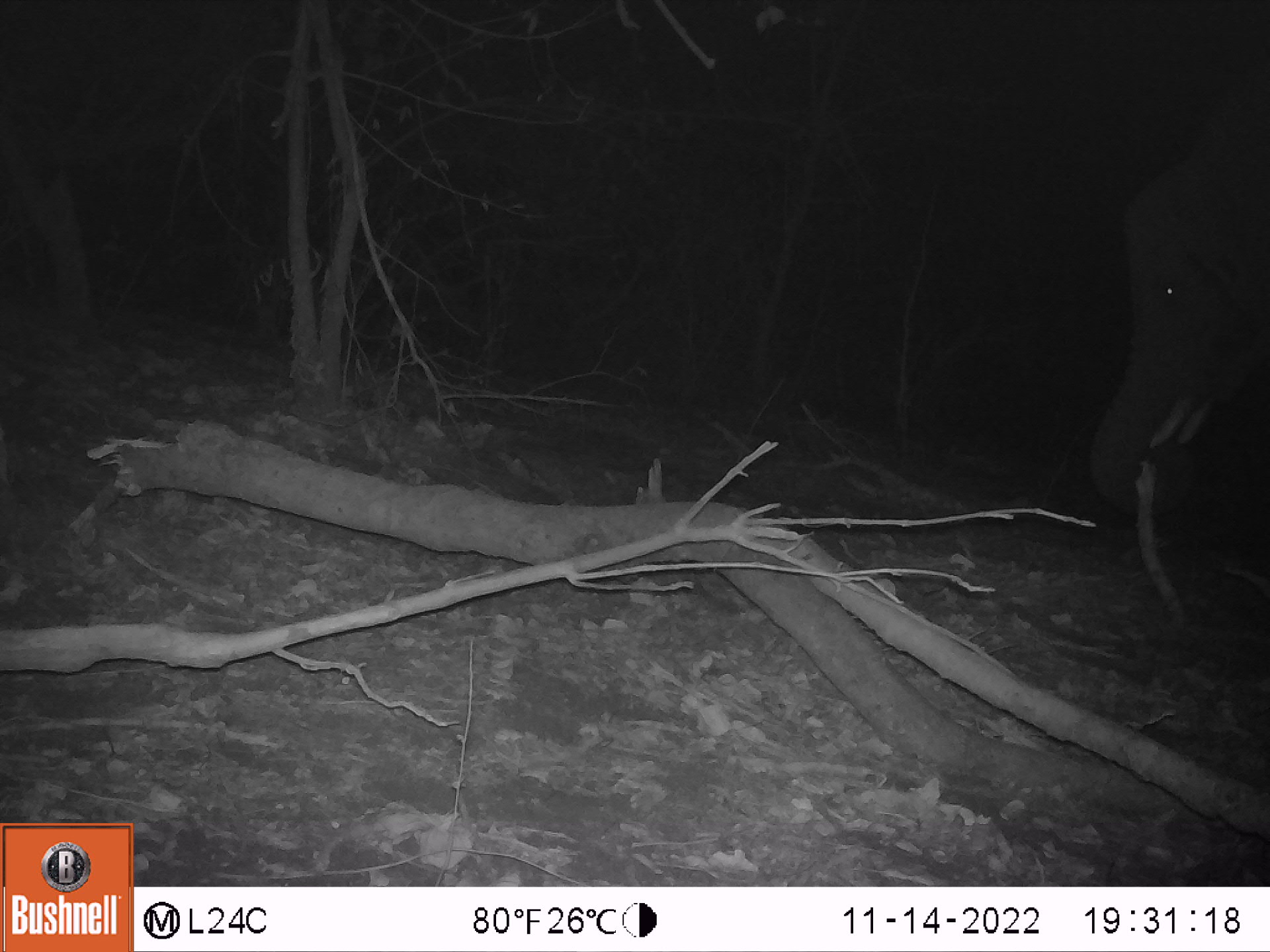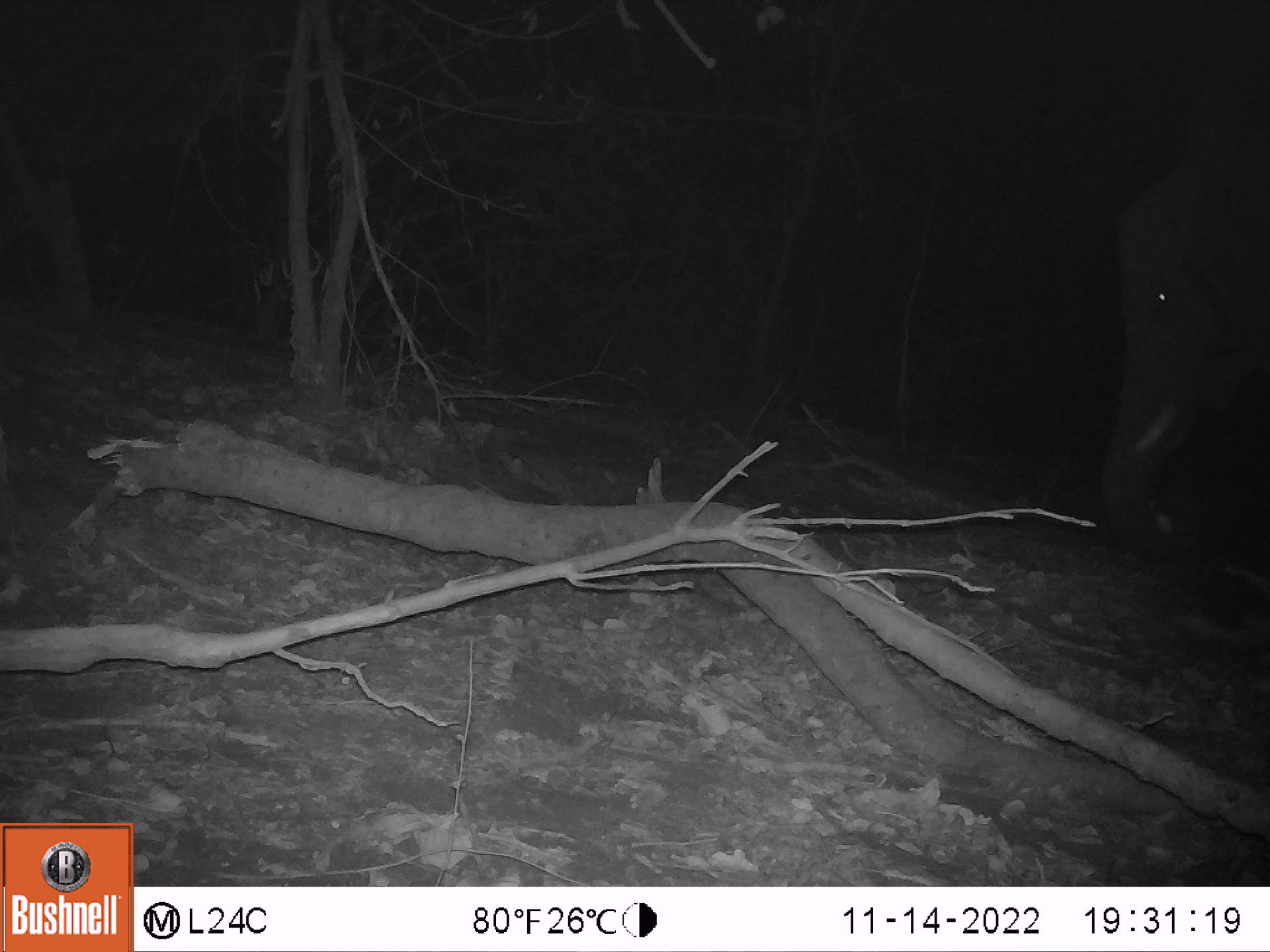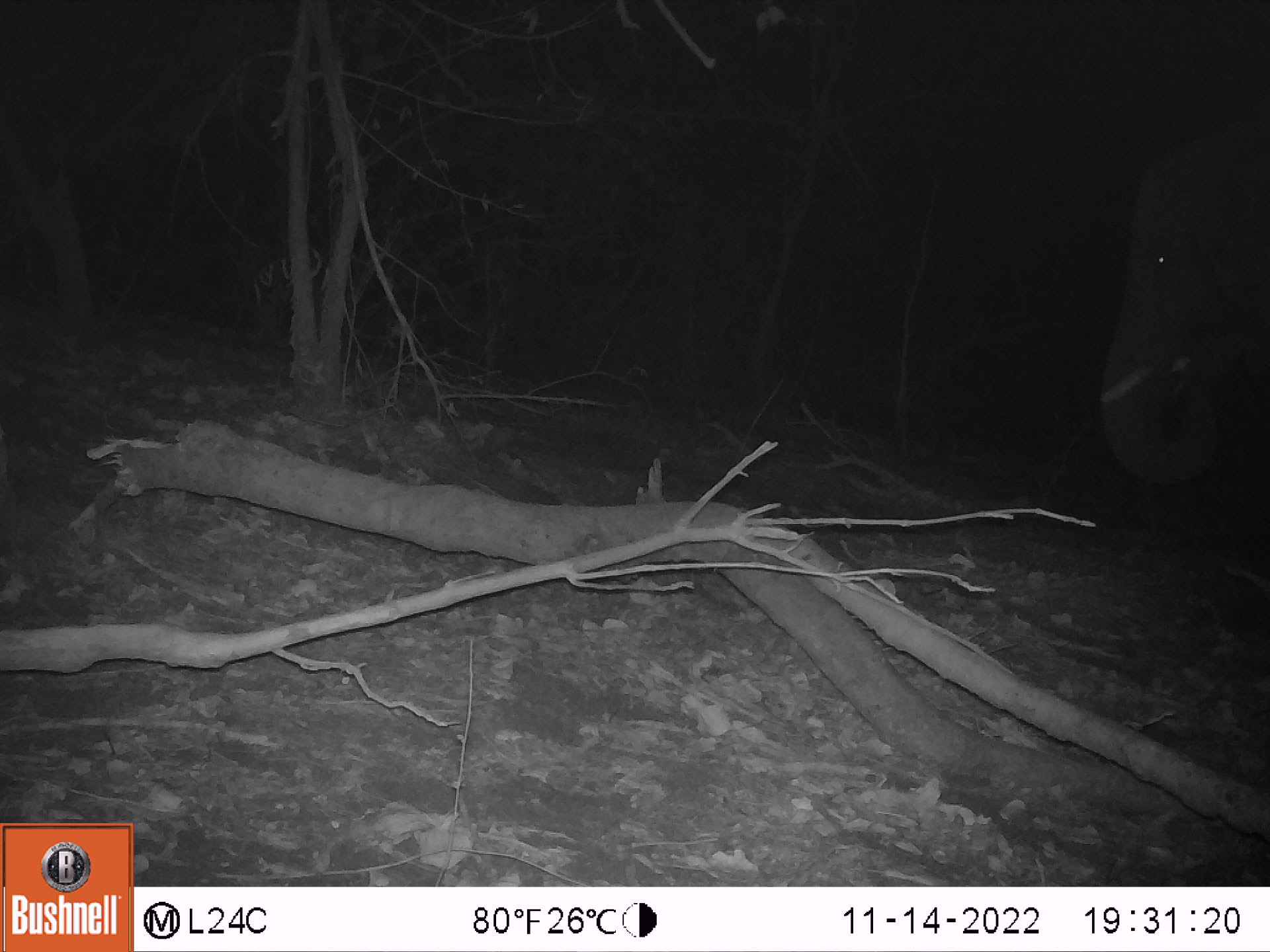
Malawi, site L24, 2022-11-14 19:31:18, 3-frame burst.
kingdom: Animalia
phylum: Chordata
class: Mammalia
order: Proboscidea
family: Elephantidae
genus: Loxodonta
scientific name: Loxodonta africana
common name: african savanna elephant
African savanna elephant (Loxodonta africana), count 1.